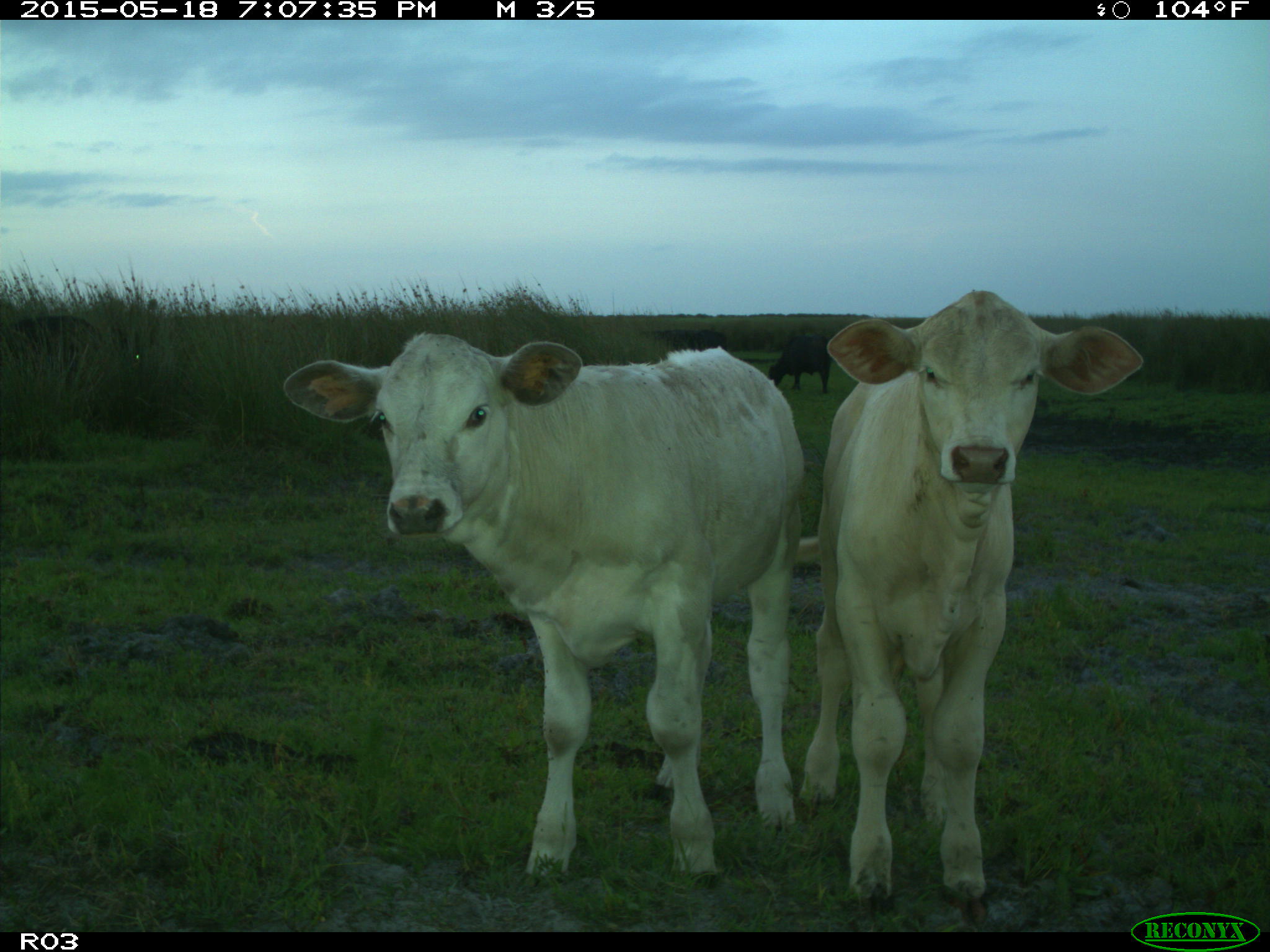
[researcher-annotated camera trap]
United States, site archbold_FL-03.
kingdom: Animalia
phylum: Chordata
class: Mammalia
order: Artiodactyla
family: Bovidae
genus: Bos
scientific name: Bos taurus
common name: domestic cow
Bos taurus (domestic cow).